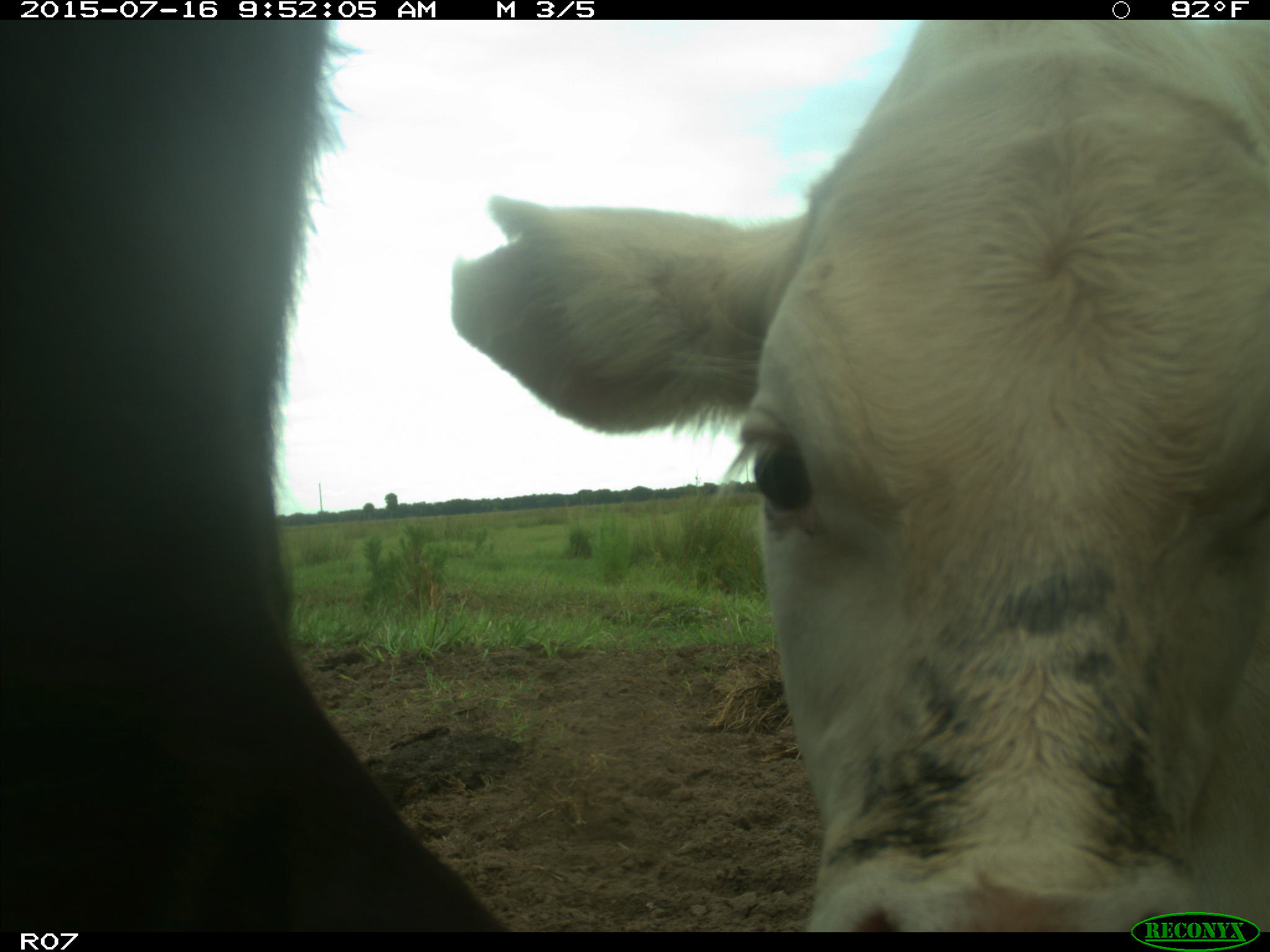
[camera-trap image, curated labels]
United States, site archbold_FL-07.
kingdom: Animalia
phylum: Chordata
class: Mammalia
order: Artiodactyla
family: Bovidae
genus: Bos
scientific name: Bos taurus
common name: domestic cow